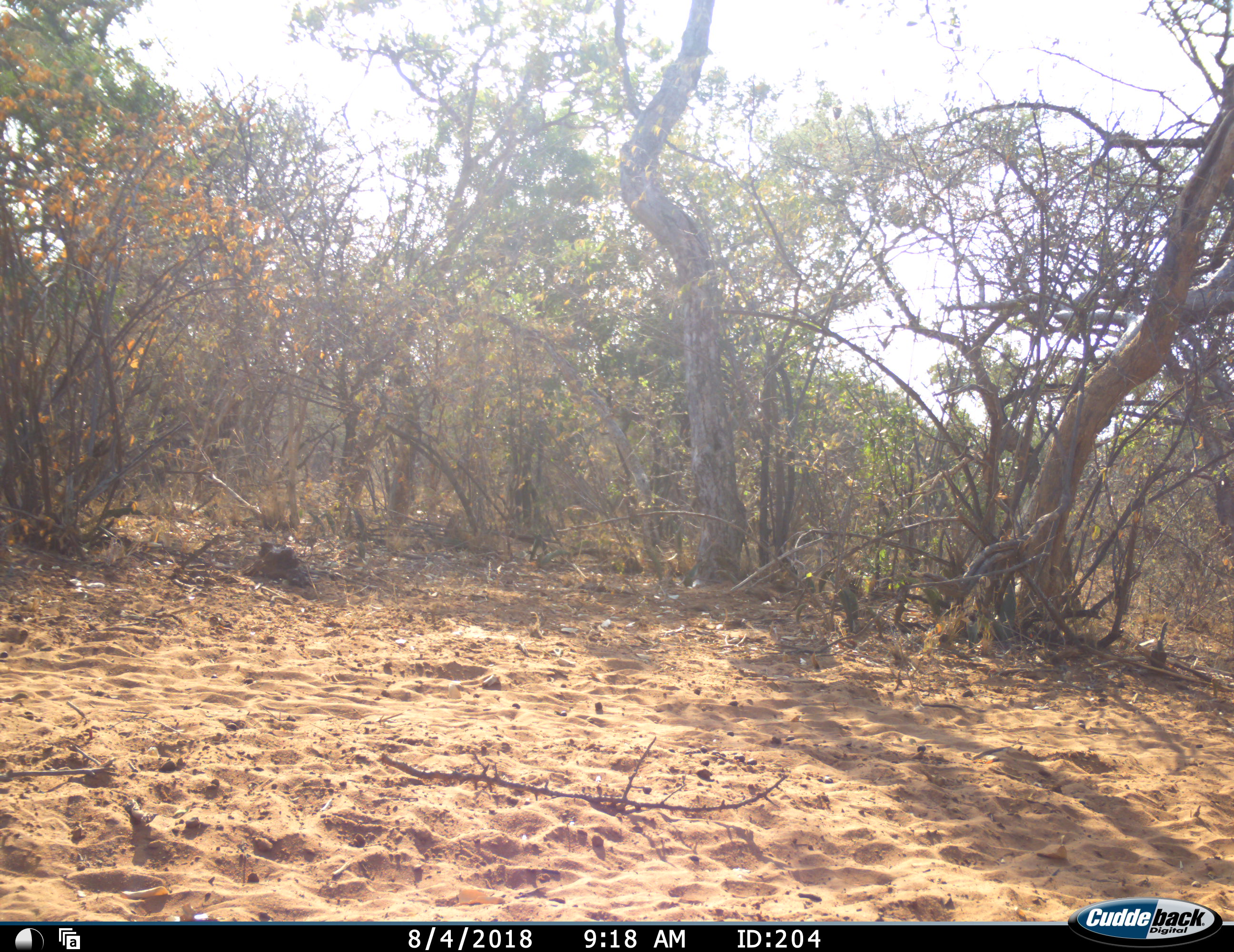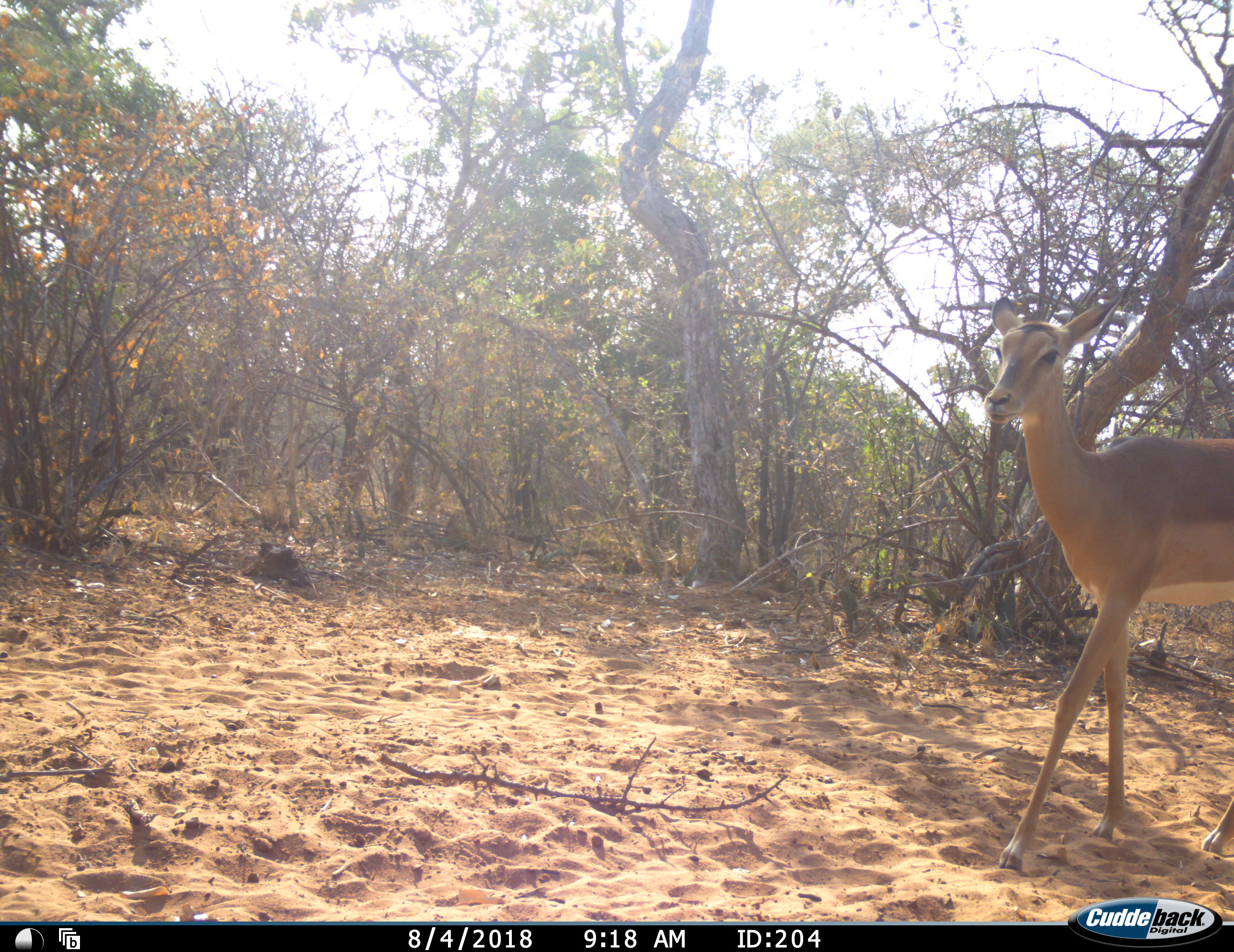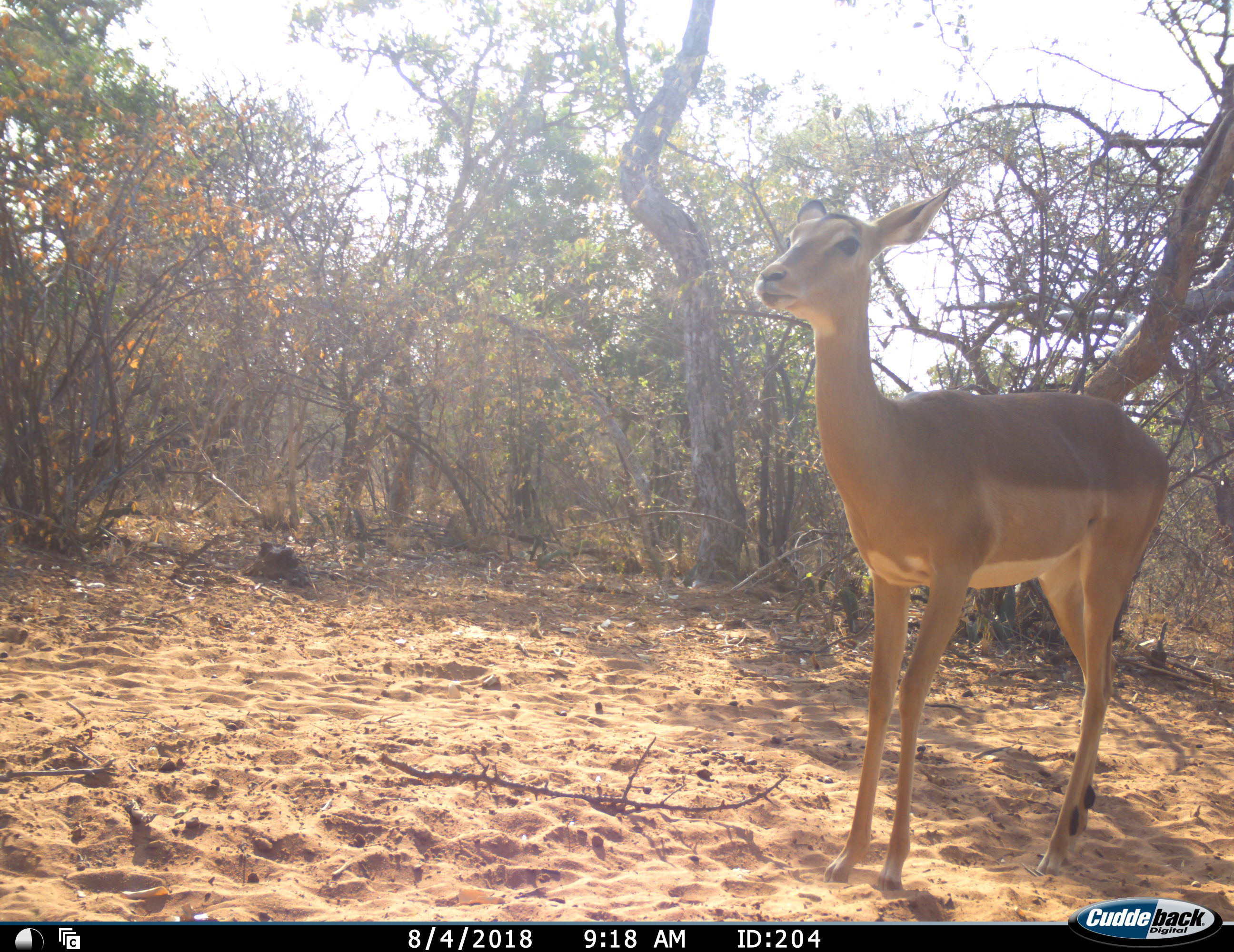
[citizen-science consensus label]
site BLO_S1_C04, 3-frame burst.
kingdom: Animalia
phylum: Chordata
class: Mammalia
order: Artiodactyla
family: Bovidae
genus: Aepyceros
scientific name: Aepyceros melampus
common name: impala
Impala (Aepyceros melampus), count 1. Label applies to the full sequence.